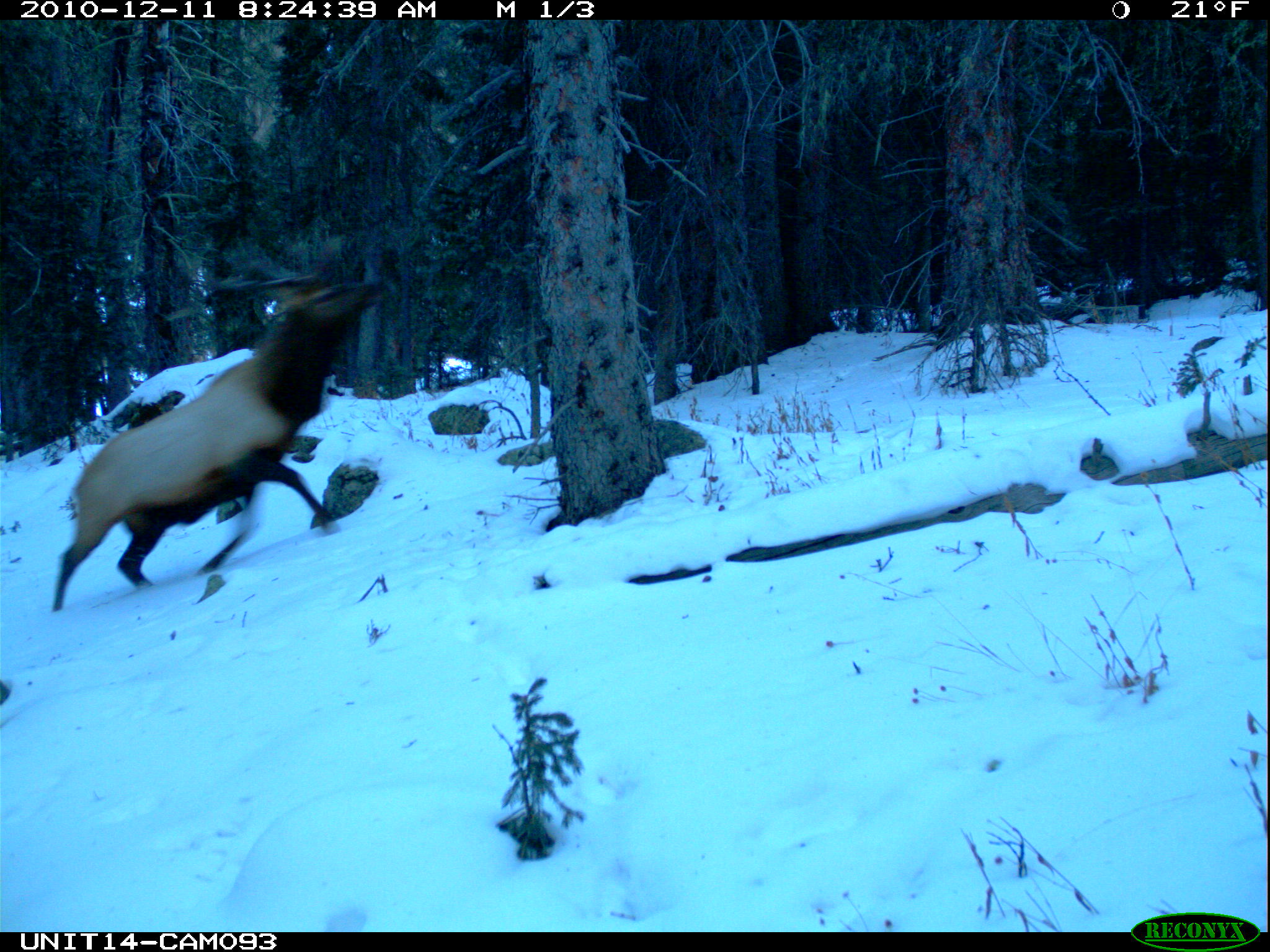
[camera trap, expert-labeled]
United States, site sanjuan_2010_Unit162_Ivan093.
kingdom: Animalia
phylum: Chordata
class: Mammalia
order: Artiodactyla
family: Cervidae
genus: Cervus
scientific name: Cervus elaphus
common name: red deer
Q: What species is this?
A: Cervus elaphus (red deer).